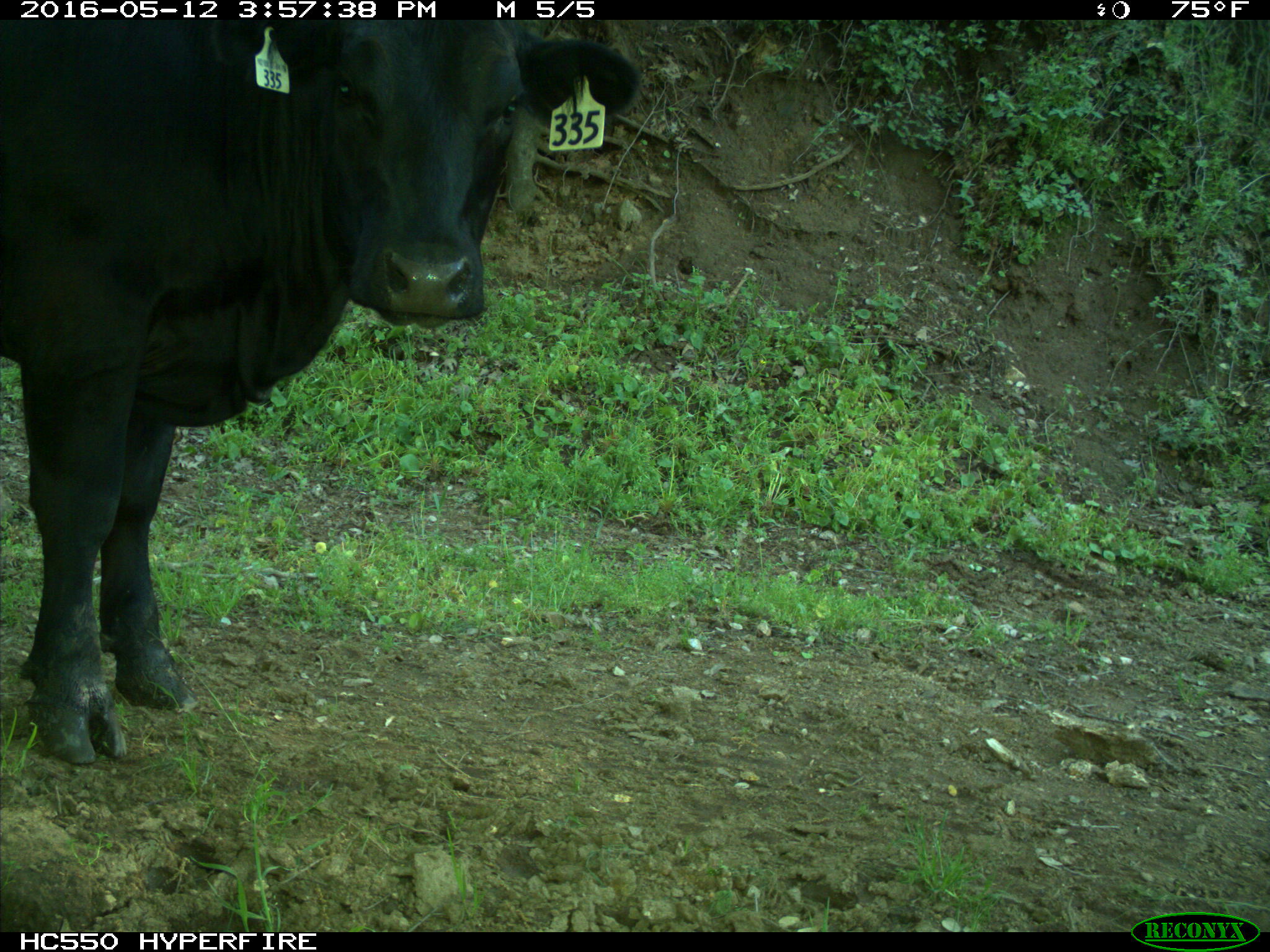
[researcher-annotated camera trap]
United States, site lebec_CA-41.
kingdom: Animalia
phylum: Chordata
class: Mammalia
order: Artiodactyla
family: Bovidae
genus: Bos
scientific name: Bos taurus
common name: domestic cow